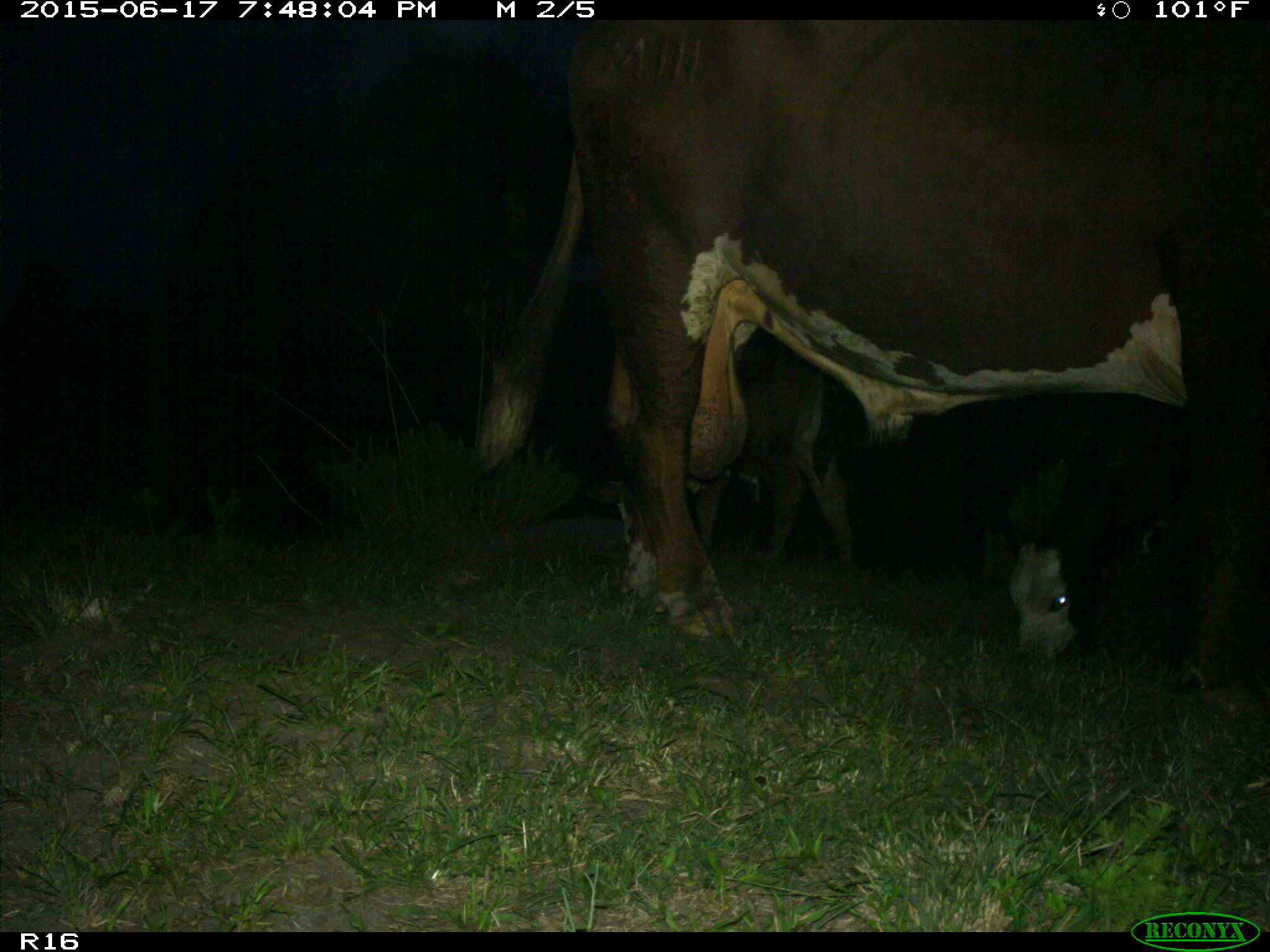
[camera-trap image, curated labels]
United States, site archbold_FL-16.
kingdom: Animalia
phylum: Chordata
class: Mammalia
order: Artiodactyla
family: Bovidae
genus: Bos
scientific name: Bos taurus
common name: domestic cow